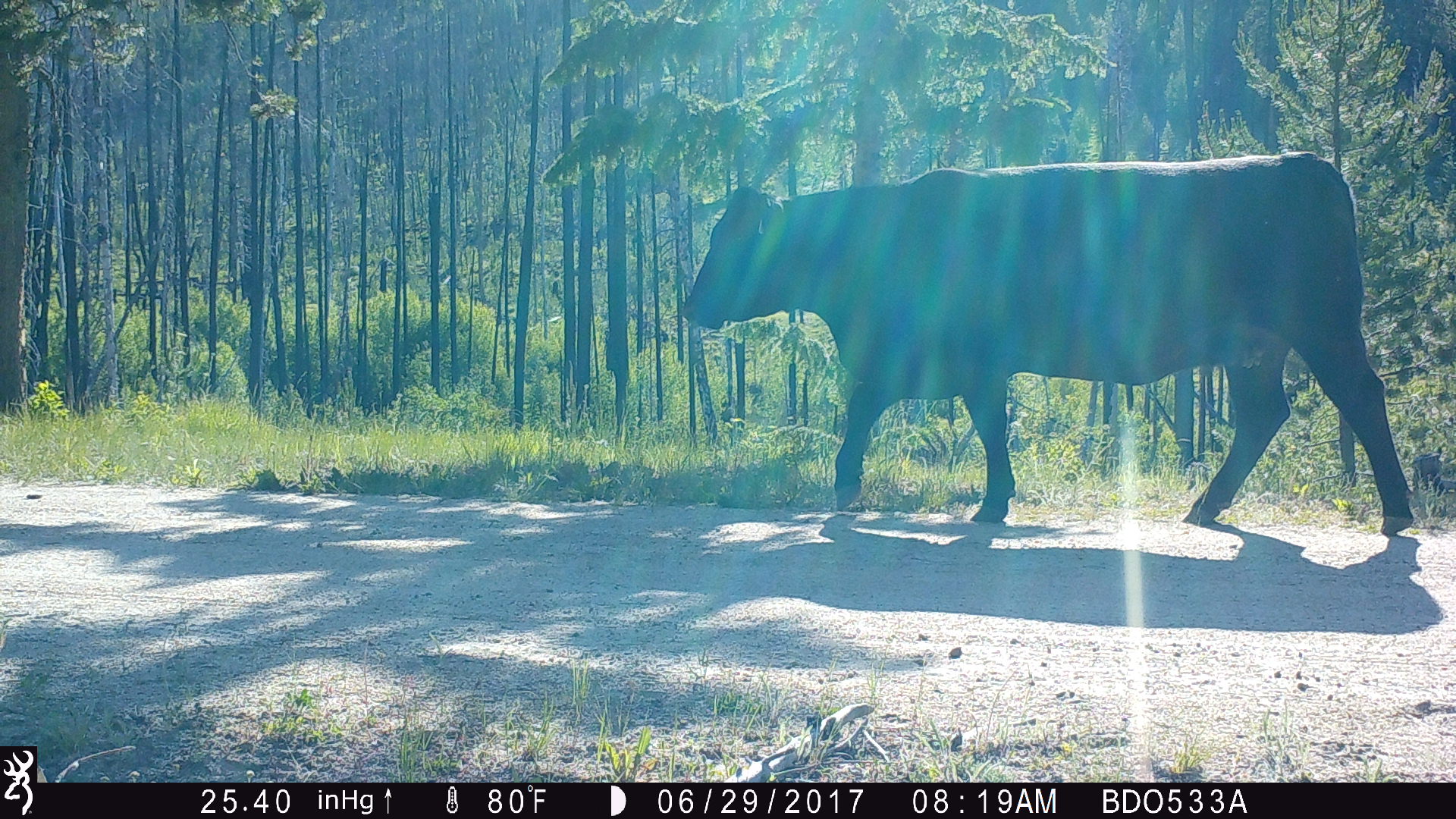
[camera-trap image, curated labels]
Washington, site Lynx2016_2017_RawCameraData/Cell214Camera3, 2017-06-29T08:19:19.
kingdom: Animalia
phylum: Chordata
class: Mammalia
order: Artiodactyla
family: Bovidae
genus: Bos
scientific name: Bos taurus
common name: domestic cattle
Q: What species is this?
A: Domestic cattle (Bos taurus).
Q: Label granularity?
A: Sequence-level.